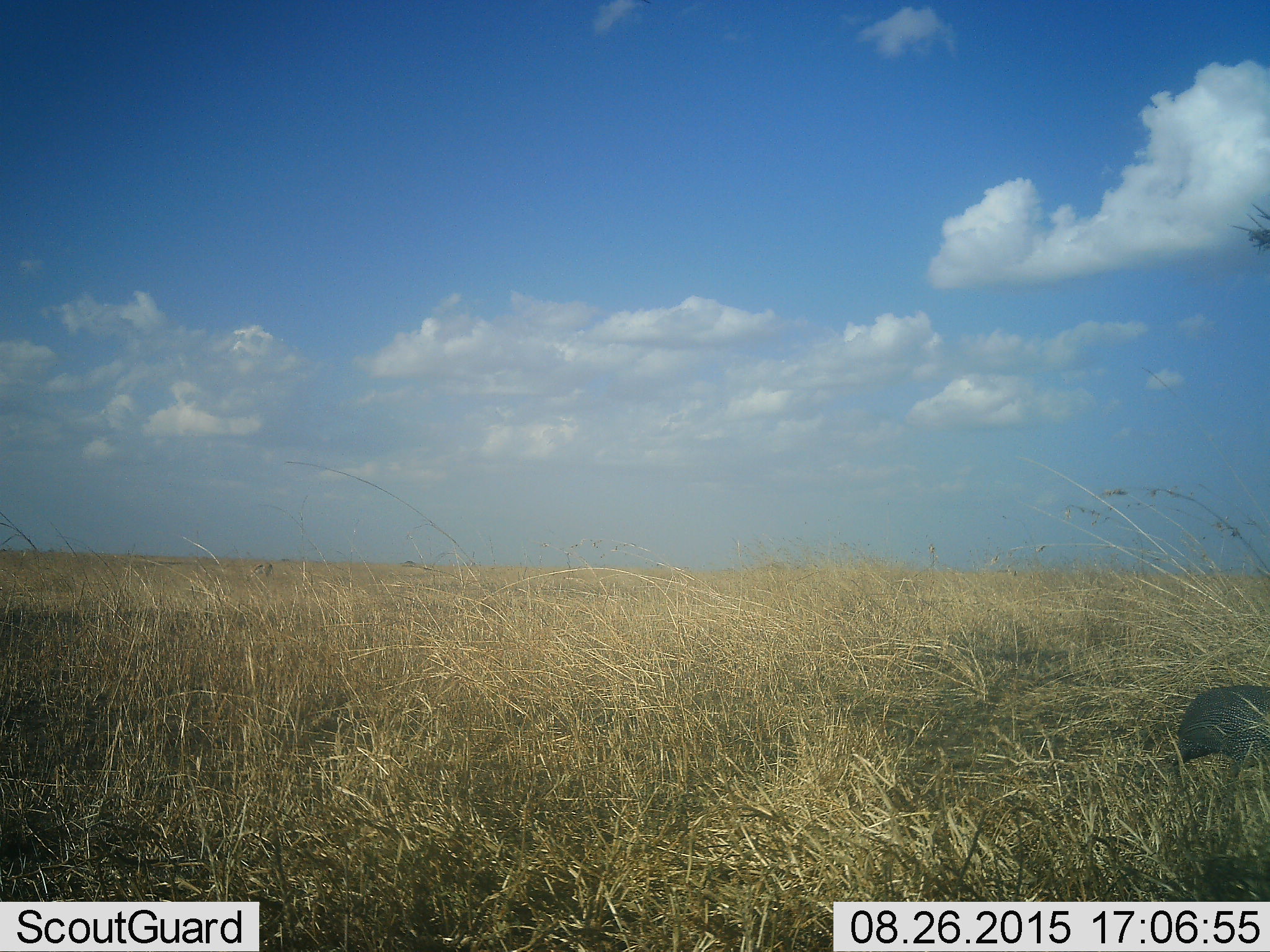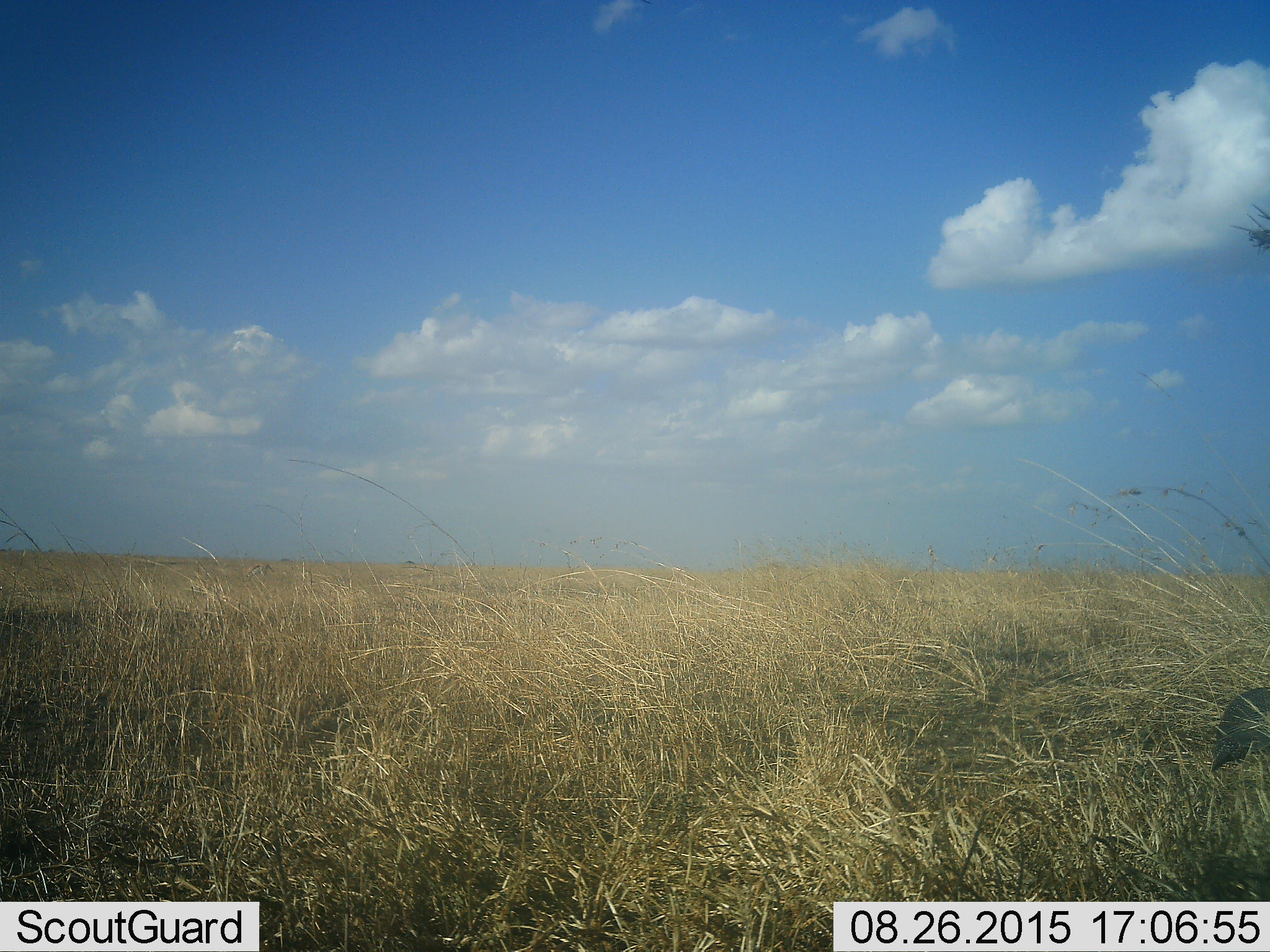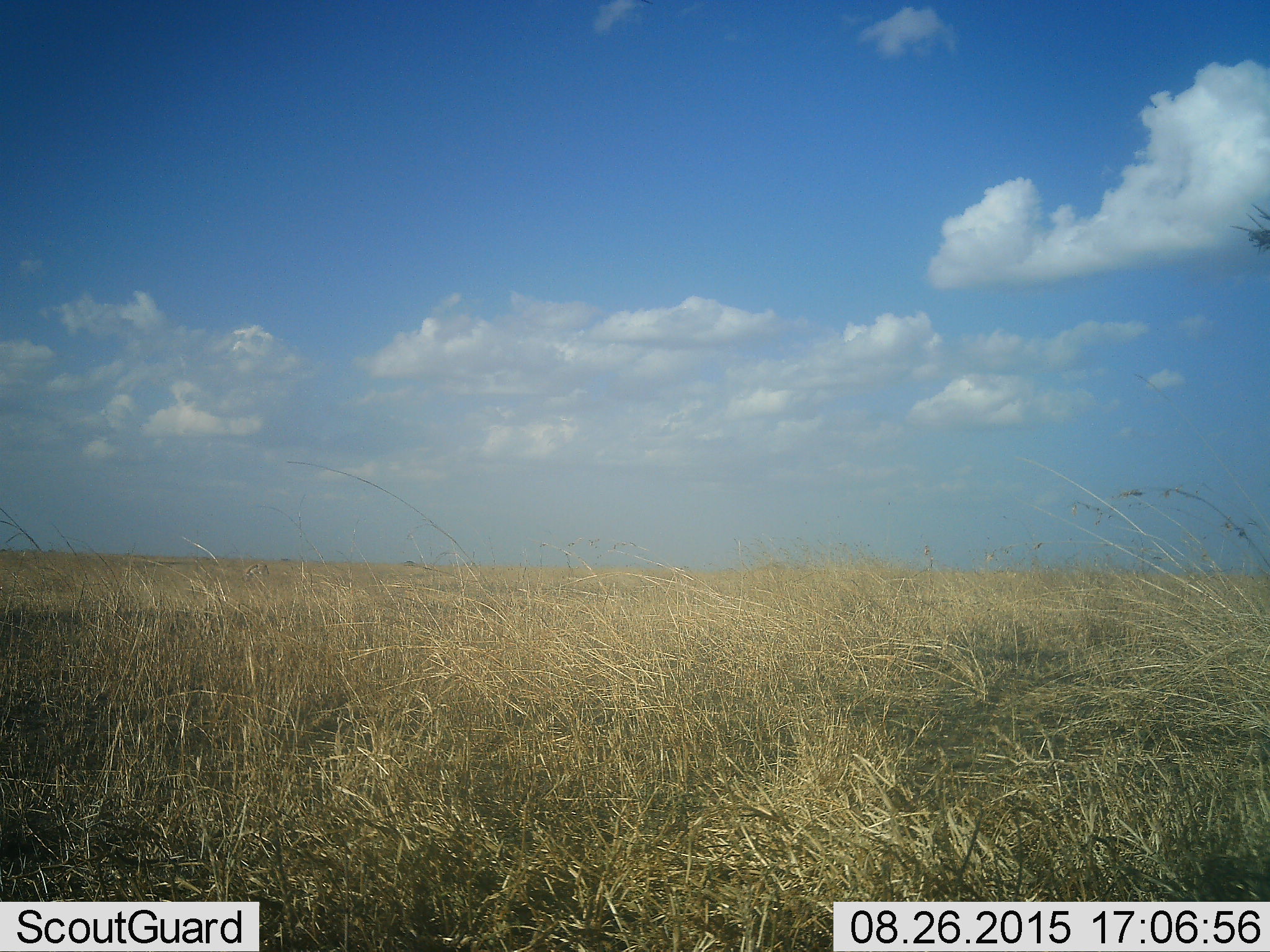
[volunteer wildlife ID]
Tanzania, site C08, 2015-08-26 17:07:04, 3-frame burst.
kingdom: Animalia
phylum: Chordata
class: Aves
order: Galliformes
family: Numididae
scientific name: Numididae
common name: guinea fowl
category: guineafowl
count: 1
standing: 6%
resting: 0%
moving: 94%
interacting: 0%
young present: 0%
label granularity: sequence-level